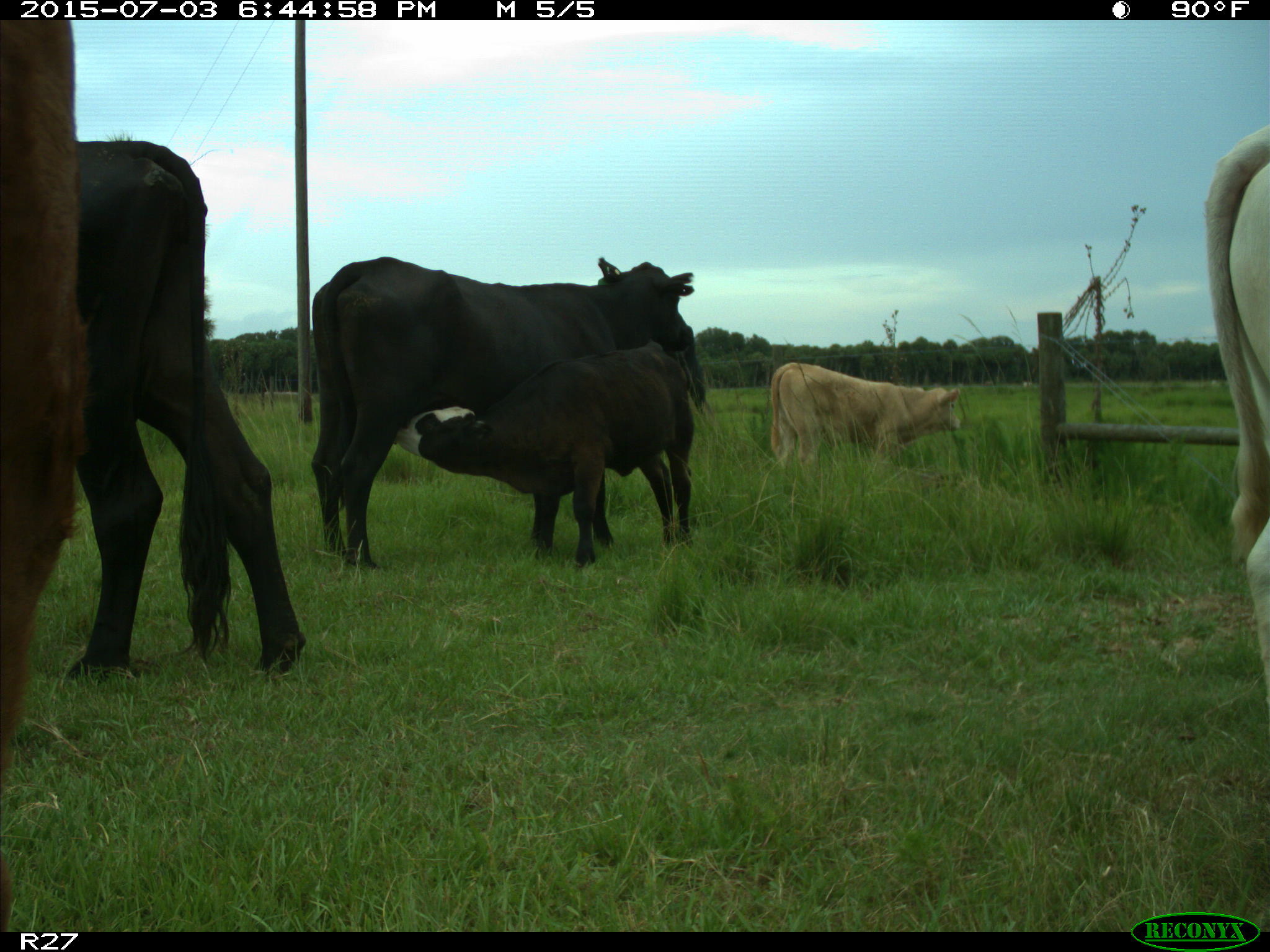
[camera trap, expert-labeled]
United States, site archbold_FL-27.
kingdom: Animalia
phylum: Chordata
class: Mammalia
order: Artiodactyla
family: Bovidae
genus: Bos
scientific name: Bos taurus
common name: domestic cow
Bos taurus (domestic cow).